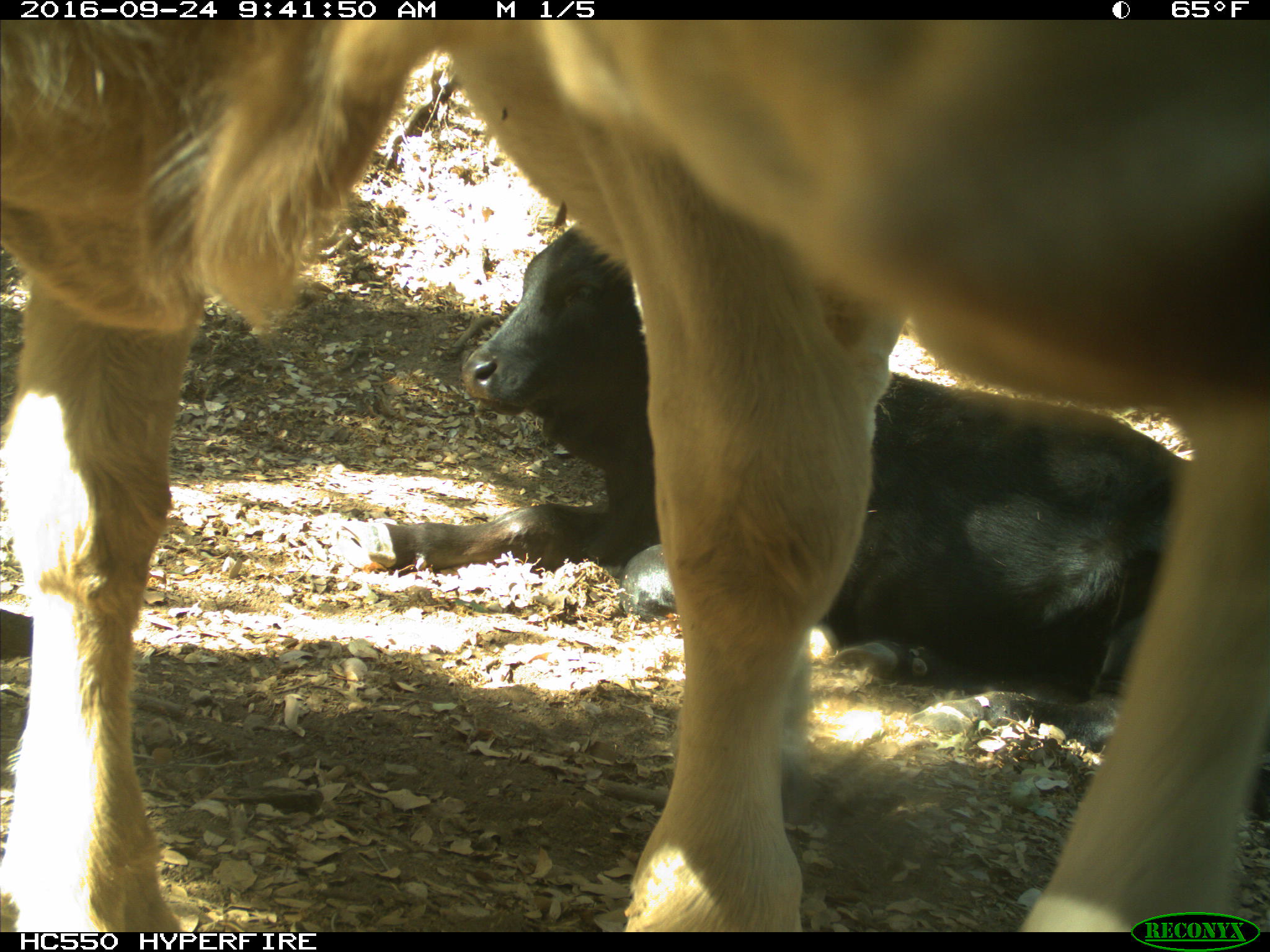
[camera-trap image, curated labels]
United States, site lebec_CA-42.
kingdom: Animalia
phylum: Chordata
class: Mammalia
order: Artiodactyla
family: Bovidae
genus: Bos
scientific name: Bos taurus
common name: domestic cow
Bos taurus (domestic cow).